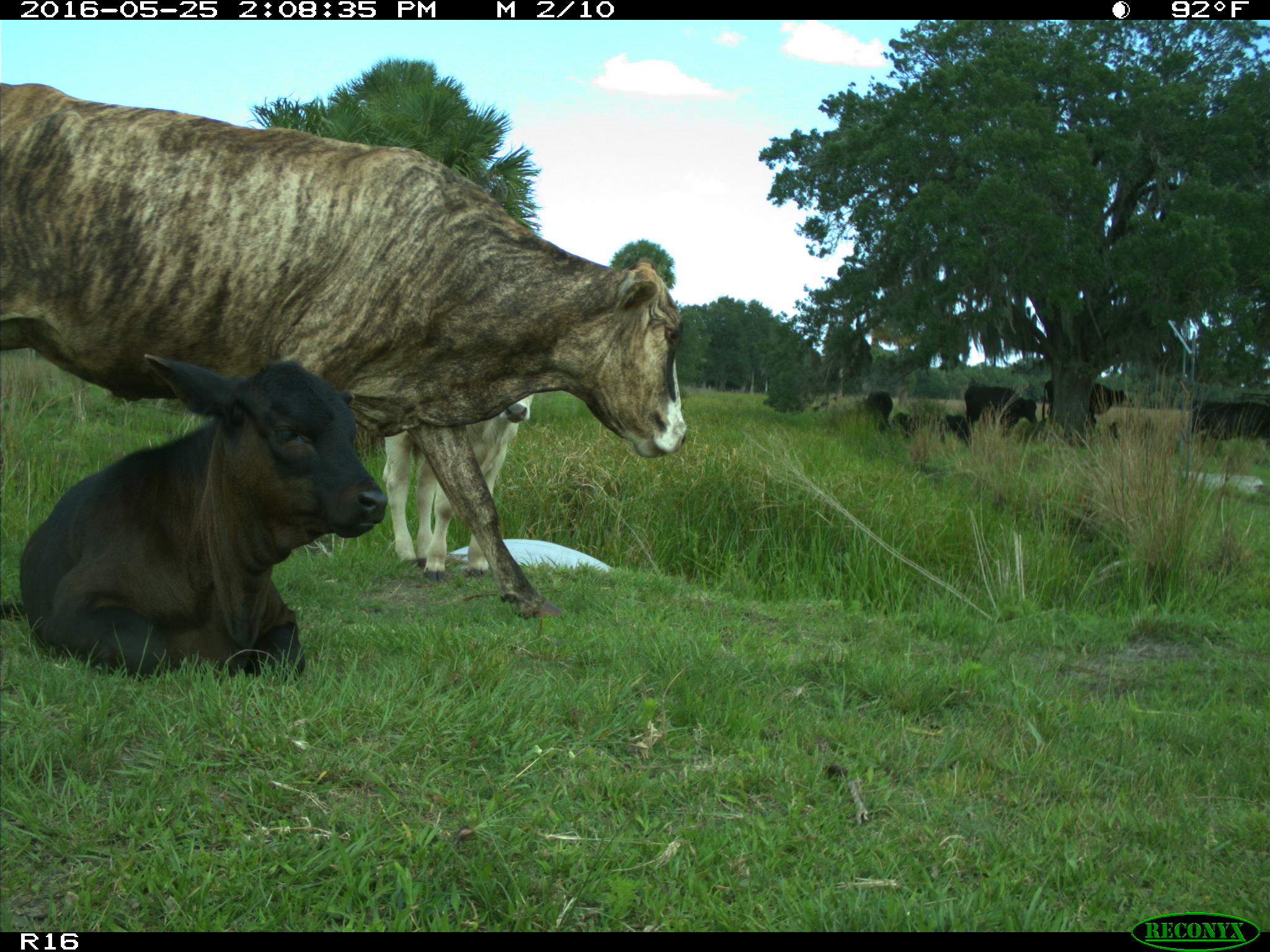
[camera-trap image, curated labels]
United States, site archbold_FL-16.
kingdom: Animalia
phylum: Chordata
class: Mammalia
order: Artiodactyla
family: Bovidae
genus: Bos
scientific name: Bos taurus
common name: domestic cow